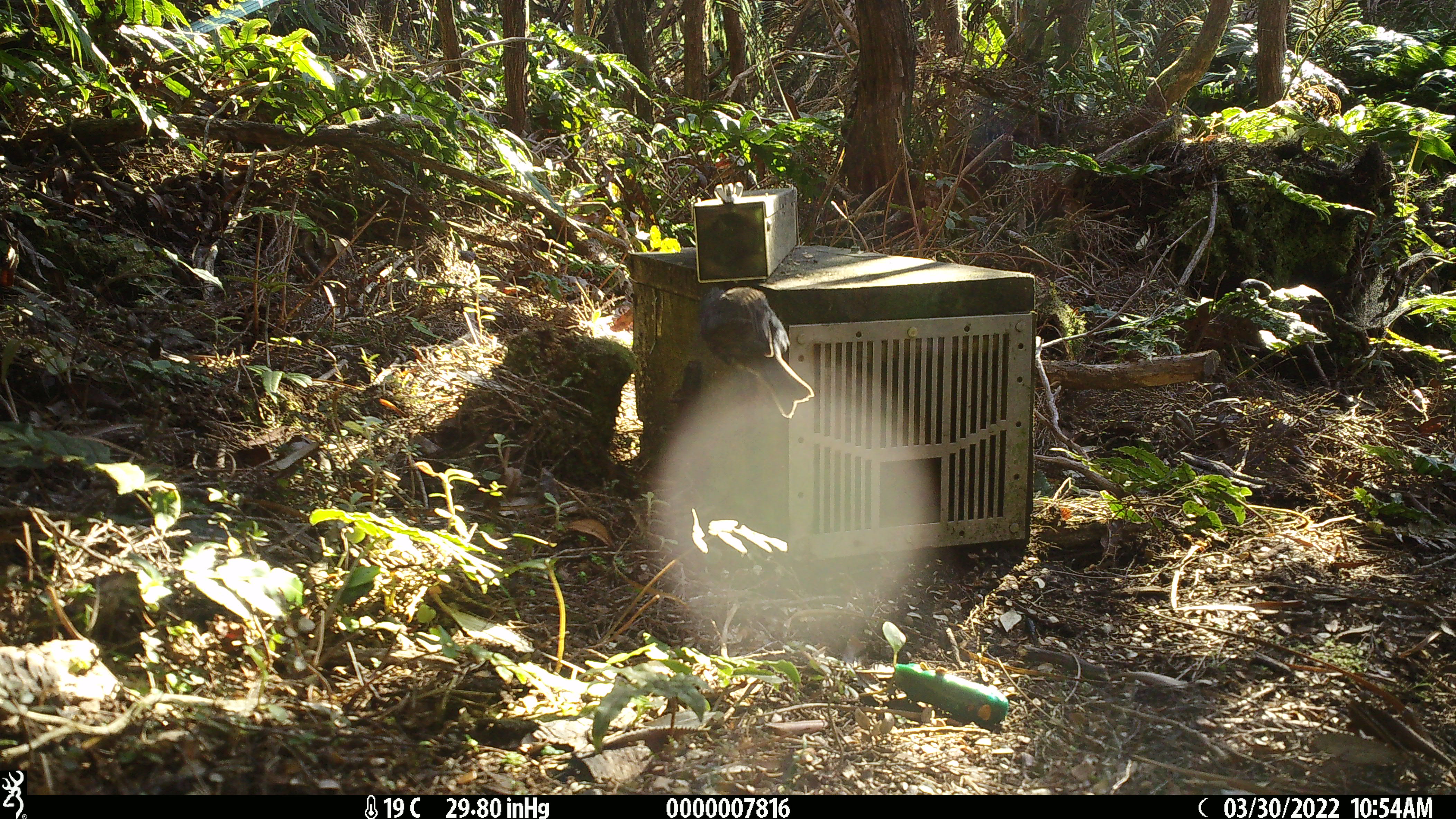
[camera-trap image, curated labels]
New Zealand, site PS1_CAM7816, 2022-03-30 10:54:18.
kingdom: Animalia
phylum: Chordata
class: Aves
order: Passeriformes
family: Petroicidae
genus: Petroica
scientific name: Petroica australis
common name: new zealand robin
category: robin